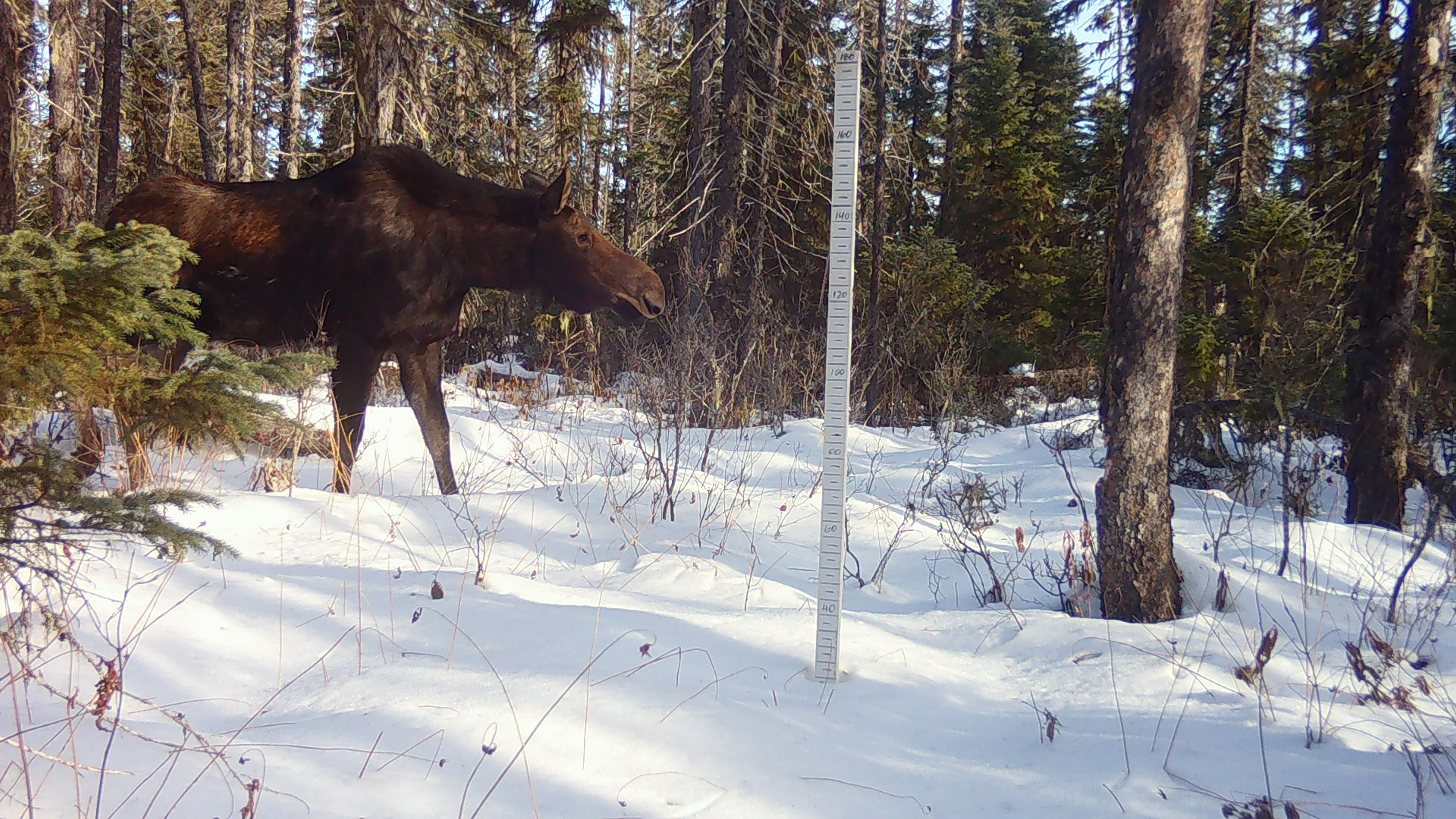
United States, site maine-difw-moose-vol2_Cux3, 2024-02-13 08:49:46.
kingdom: Animalia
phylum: Chordata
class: Mammalia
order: Artiodactyla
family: Cervidae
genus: Alces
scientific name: Alces alces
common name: moose